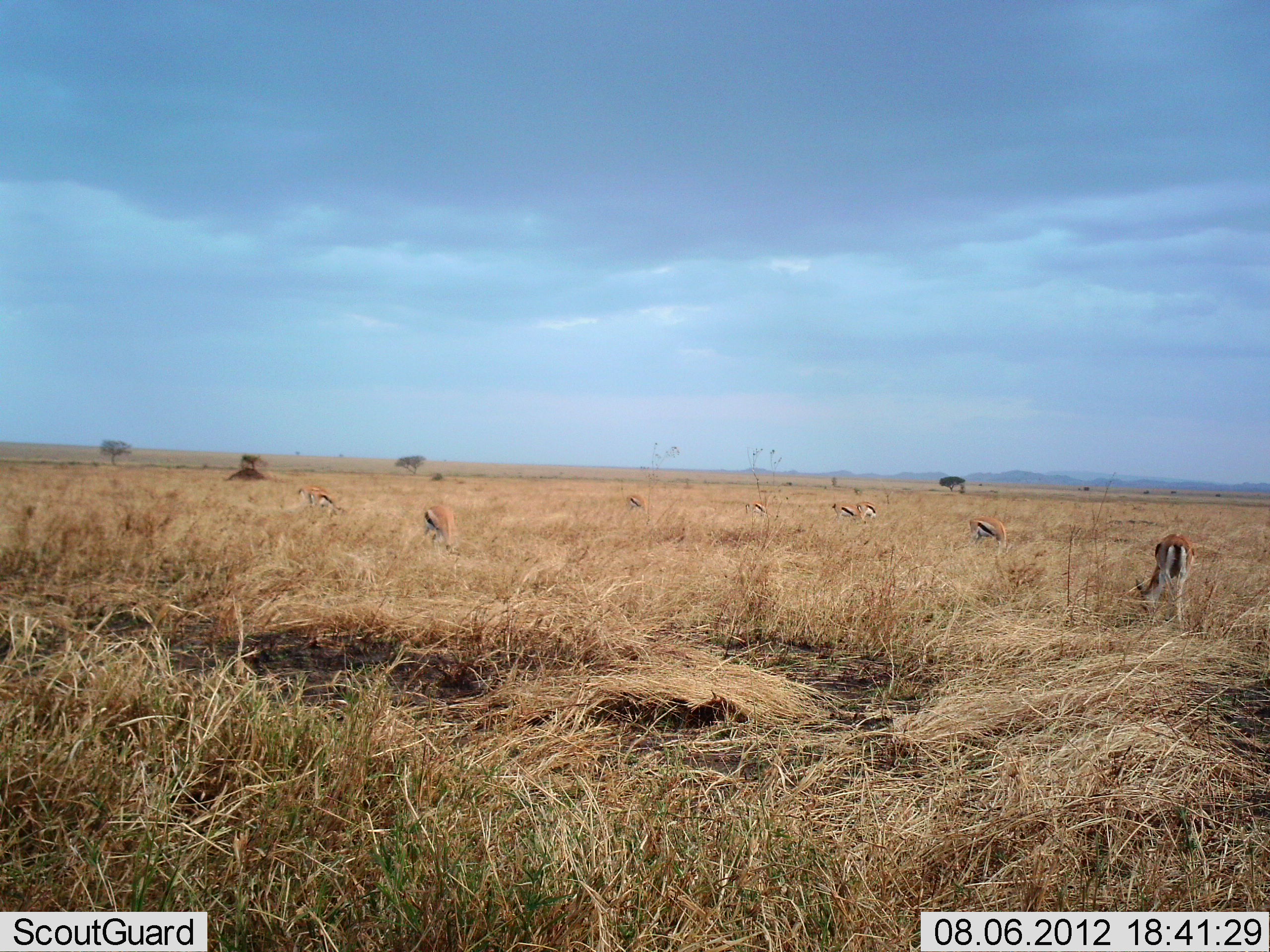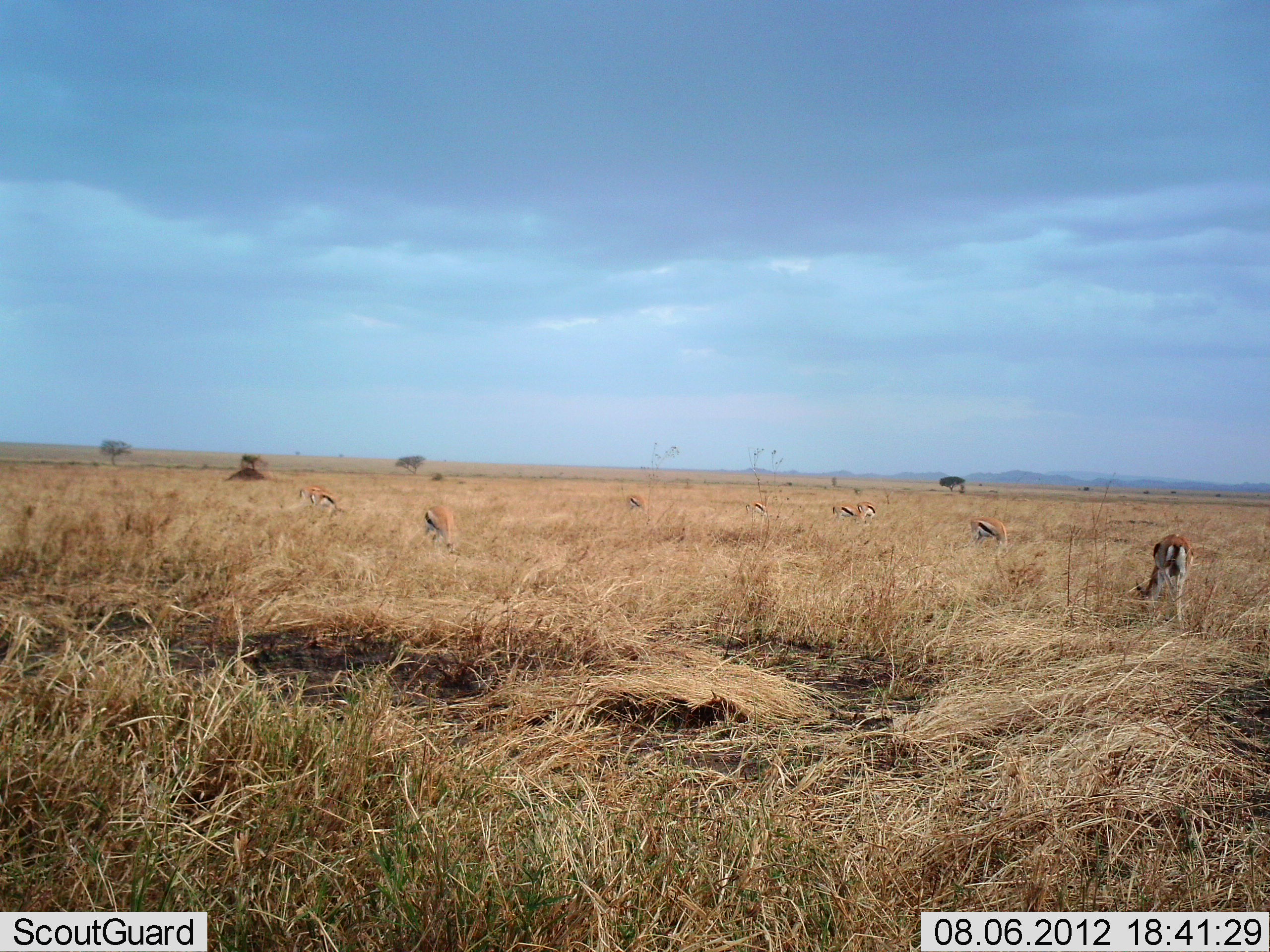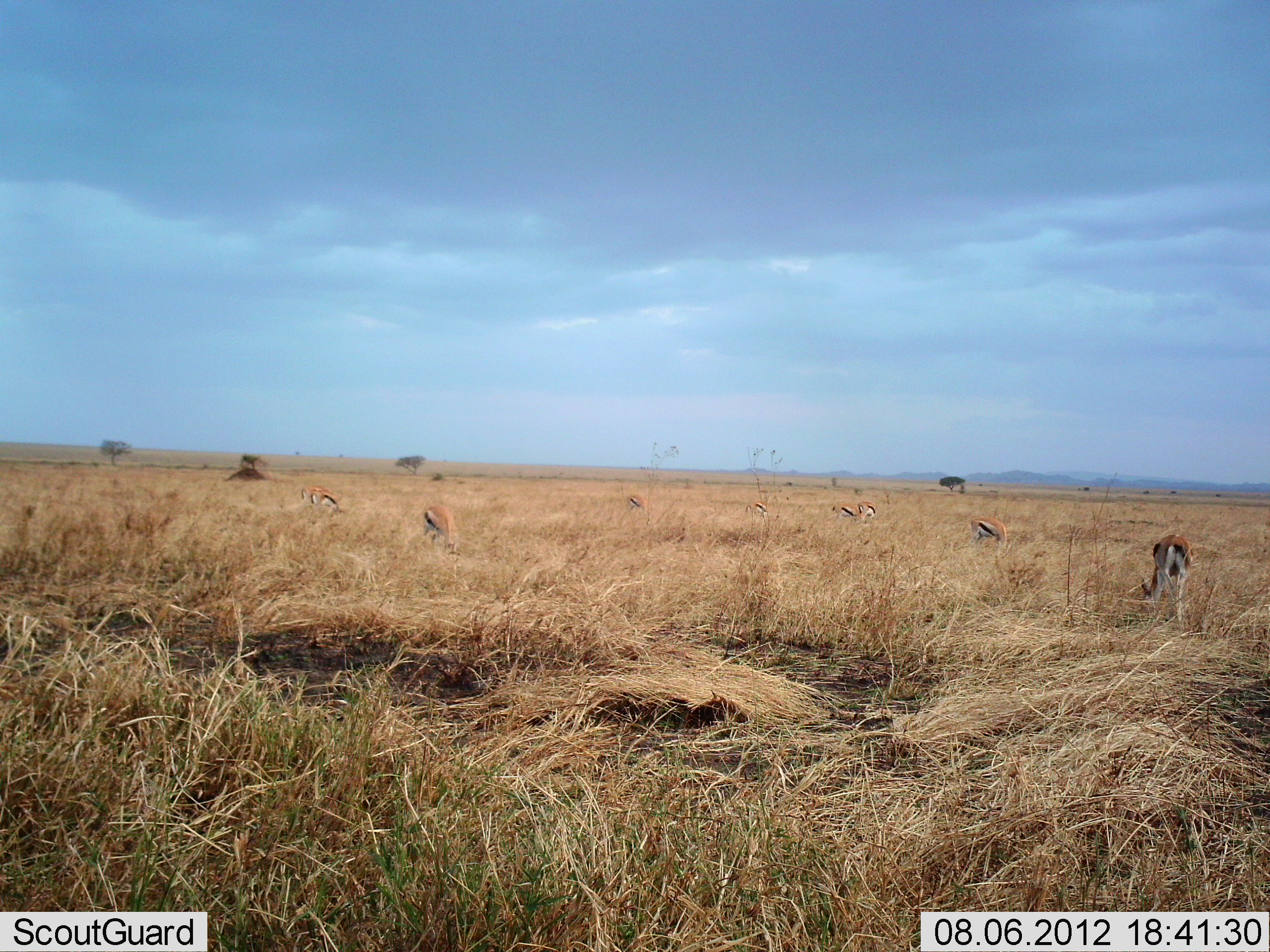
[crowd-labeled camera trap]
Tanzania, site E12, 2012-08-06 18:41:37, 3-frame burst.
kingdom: Animalia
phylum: Chordata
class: Mammalia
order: Artiodactyla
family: Bovidae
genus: Eudorcas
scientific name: Eudorcas thomsonii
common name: thomson's gazelle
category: gazellethomsons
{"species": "gazellethomsons (thomson's gazelle) (Eudorcas thomsonii)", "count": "8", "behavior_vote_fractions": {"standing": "30%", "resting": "0%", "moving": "0%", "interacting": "0%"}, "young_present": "0%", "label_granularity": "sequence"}